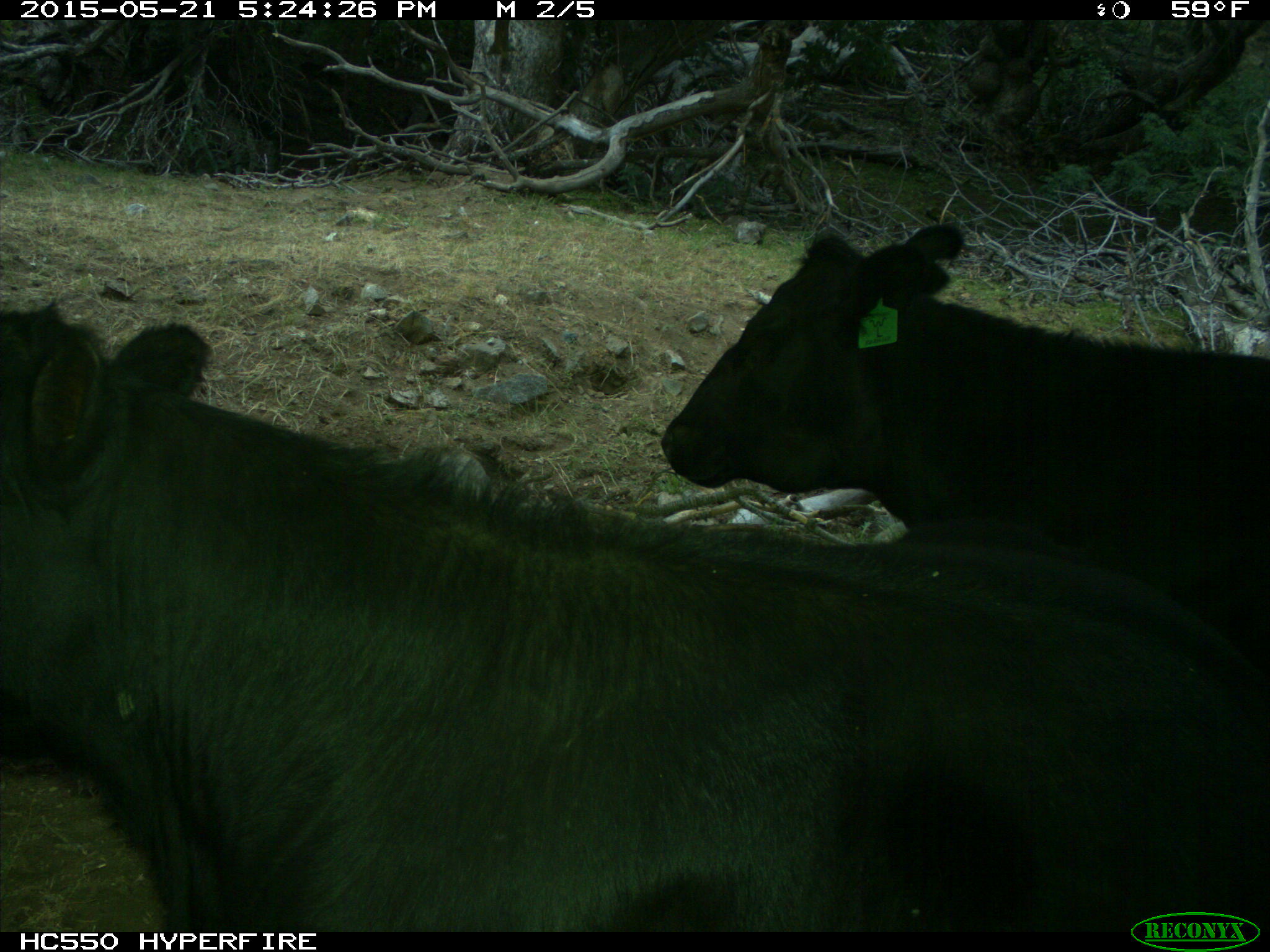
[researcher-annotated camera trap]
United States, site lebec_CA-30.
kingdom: Animalia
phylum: Chordata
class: Mammalia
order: Artiodactyla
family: Bovidae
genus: Bos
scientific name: Bos taurus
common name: domestic cow